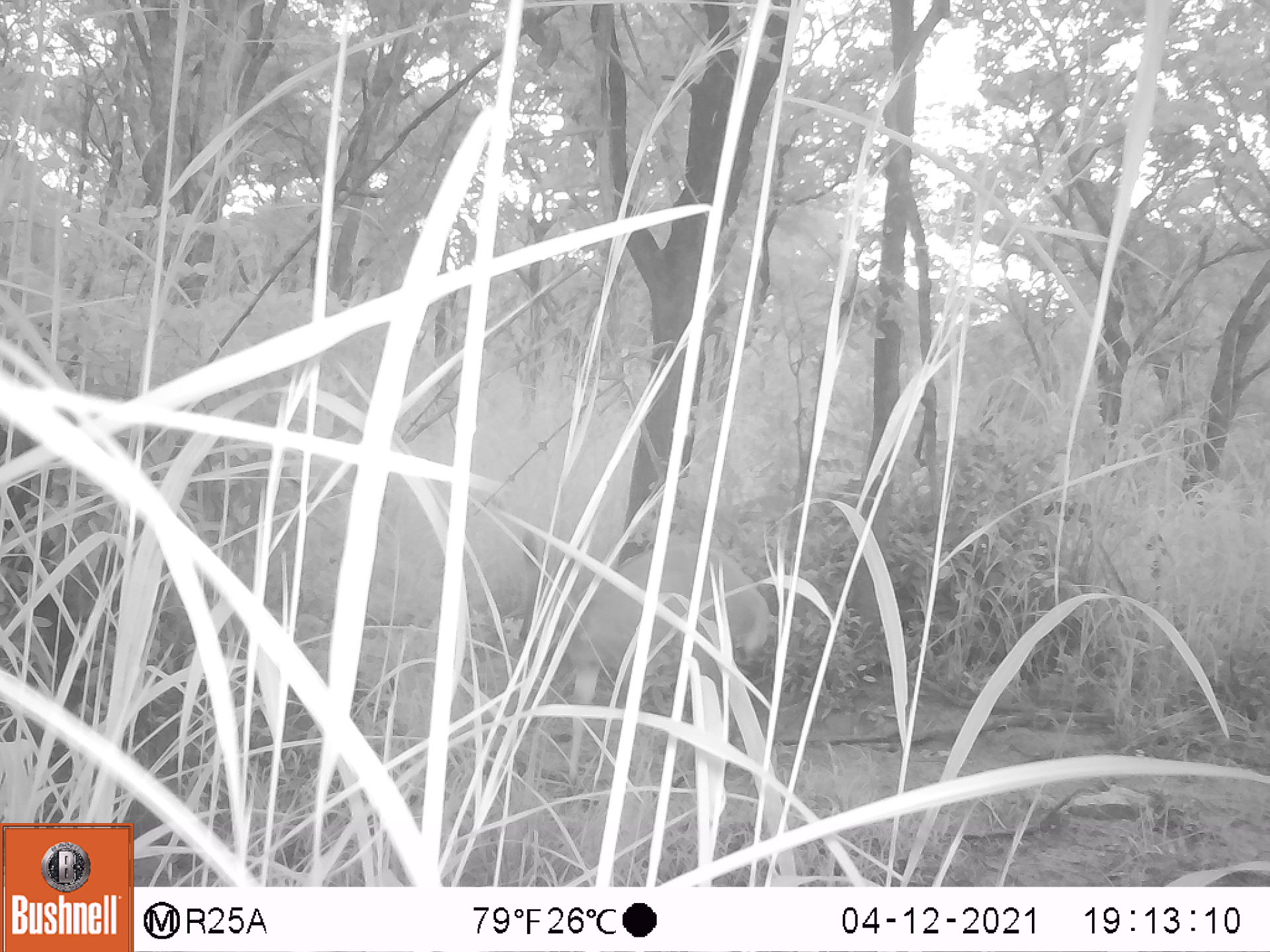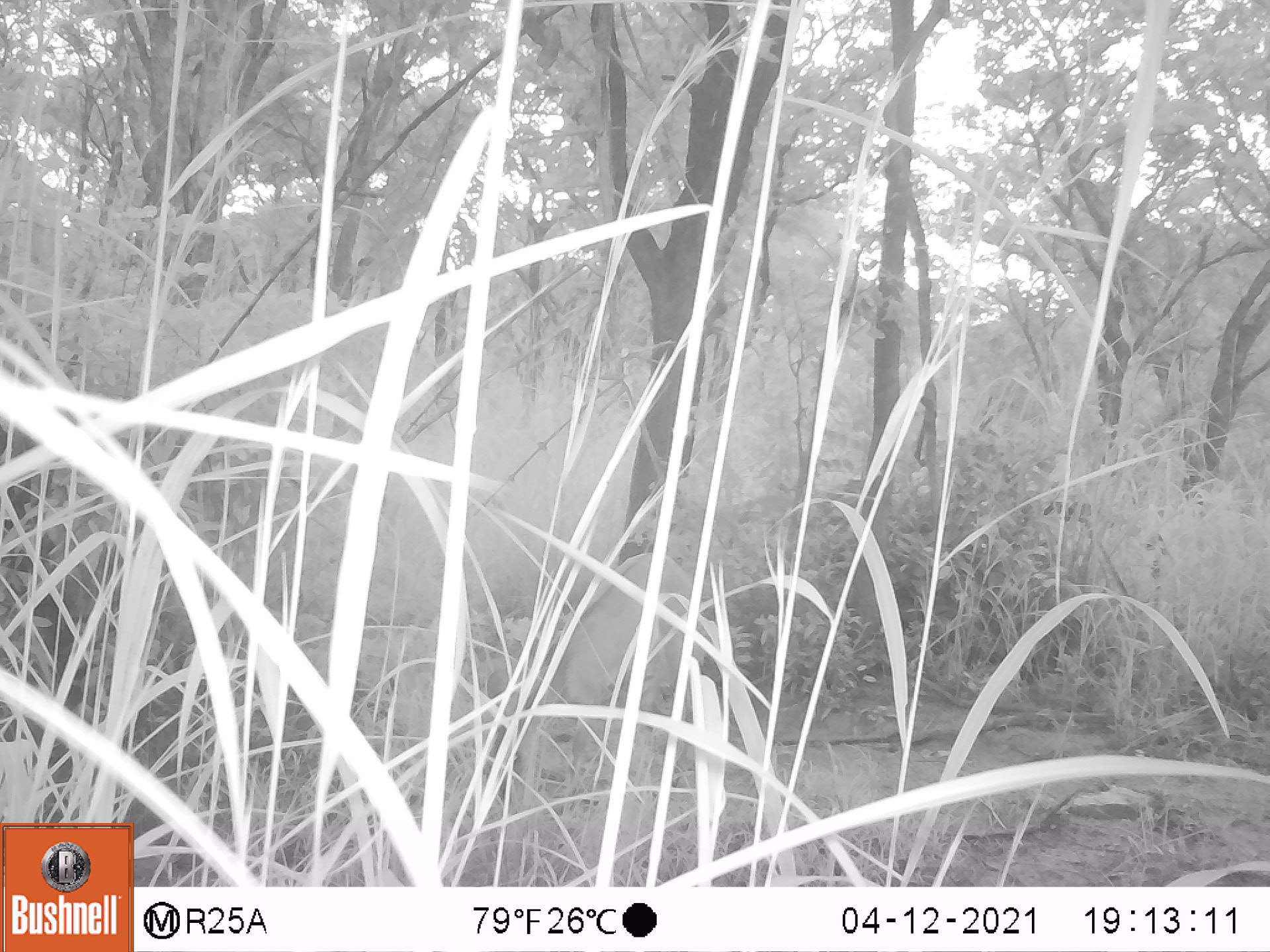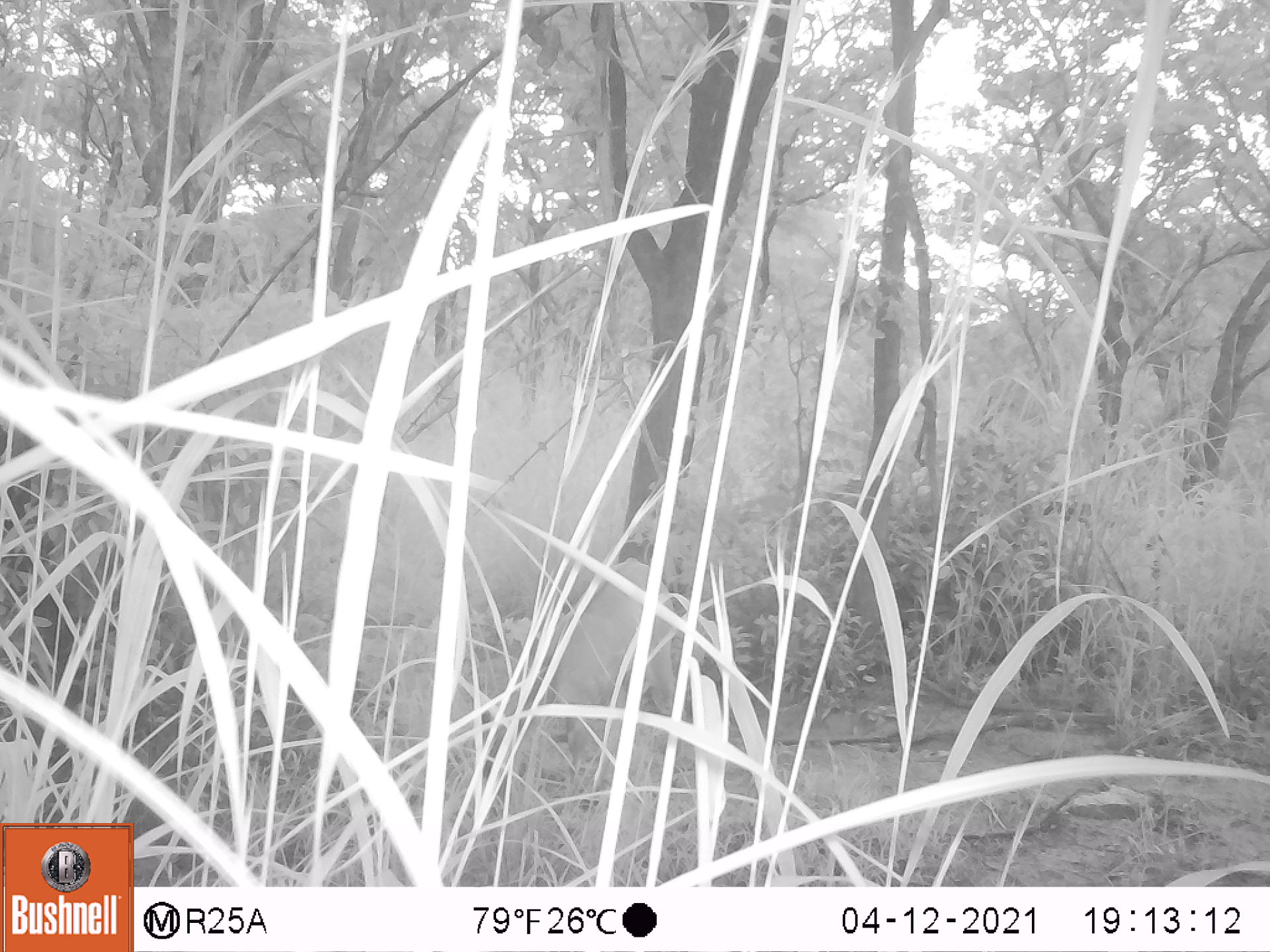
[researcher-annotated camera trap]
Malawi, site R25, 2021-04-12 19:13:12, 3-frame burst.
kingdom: Animalia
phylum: Chordata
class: Mammalia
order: Artiodactyla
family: Bovidae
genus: Tragelaphus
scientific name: Tragelaphus sylvaticus sylvaticus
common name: cape bushbuck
Cape bushbuck (Tragelaphus sylvaticus sylvaticus), count 1.